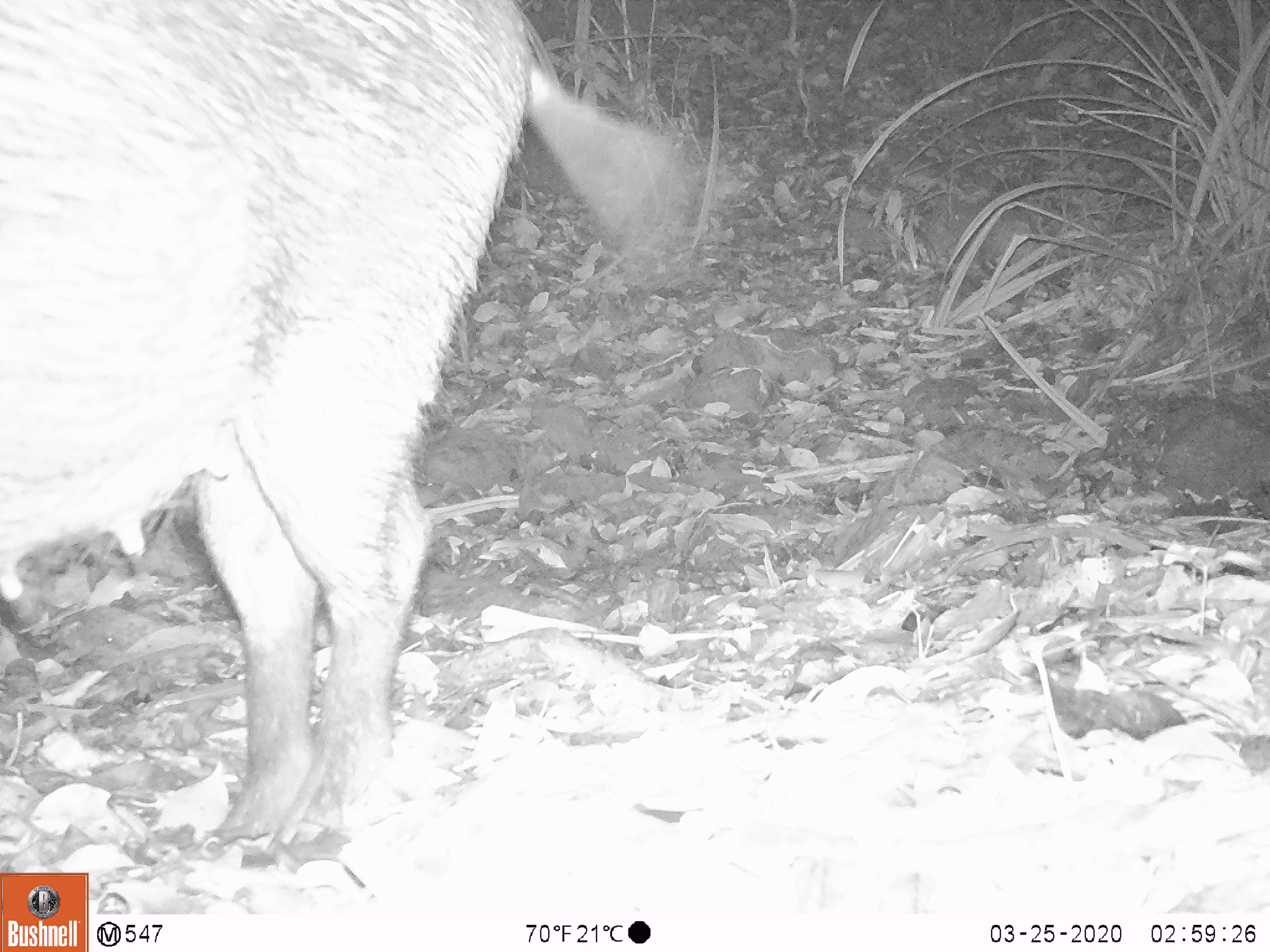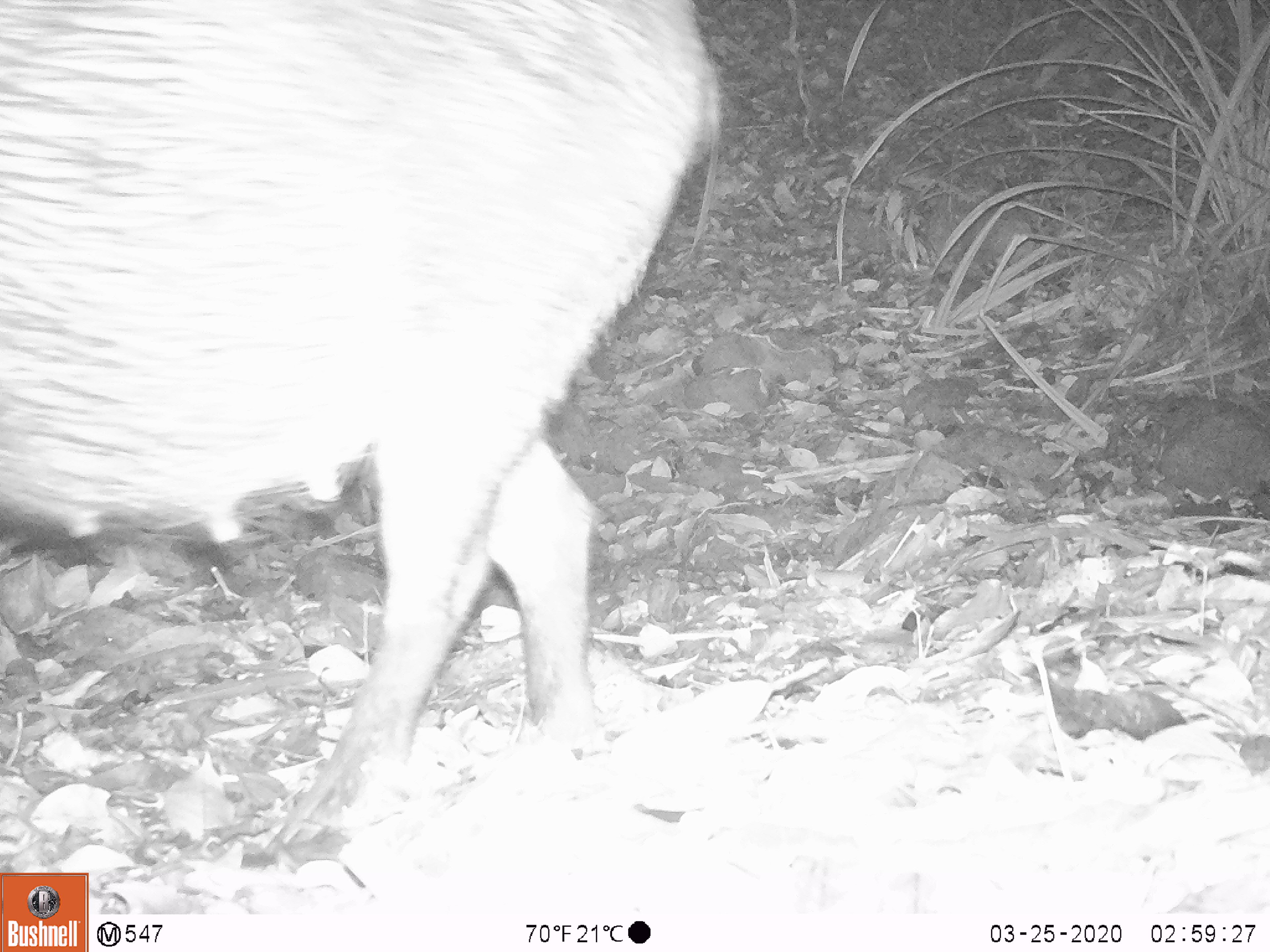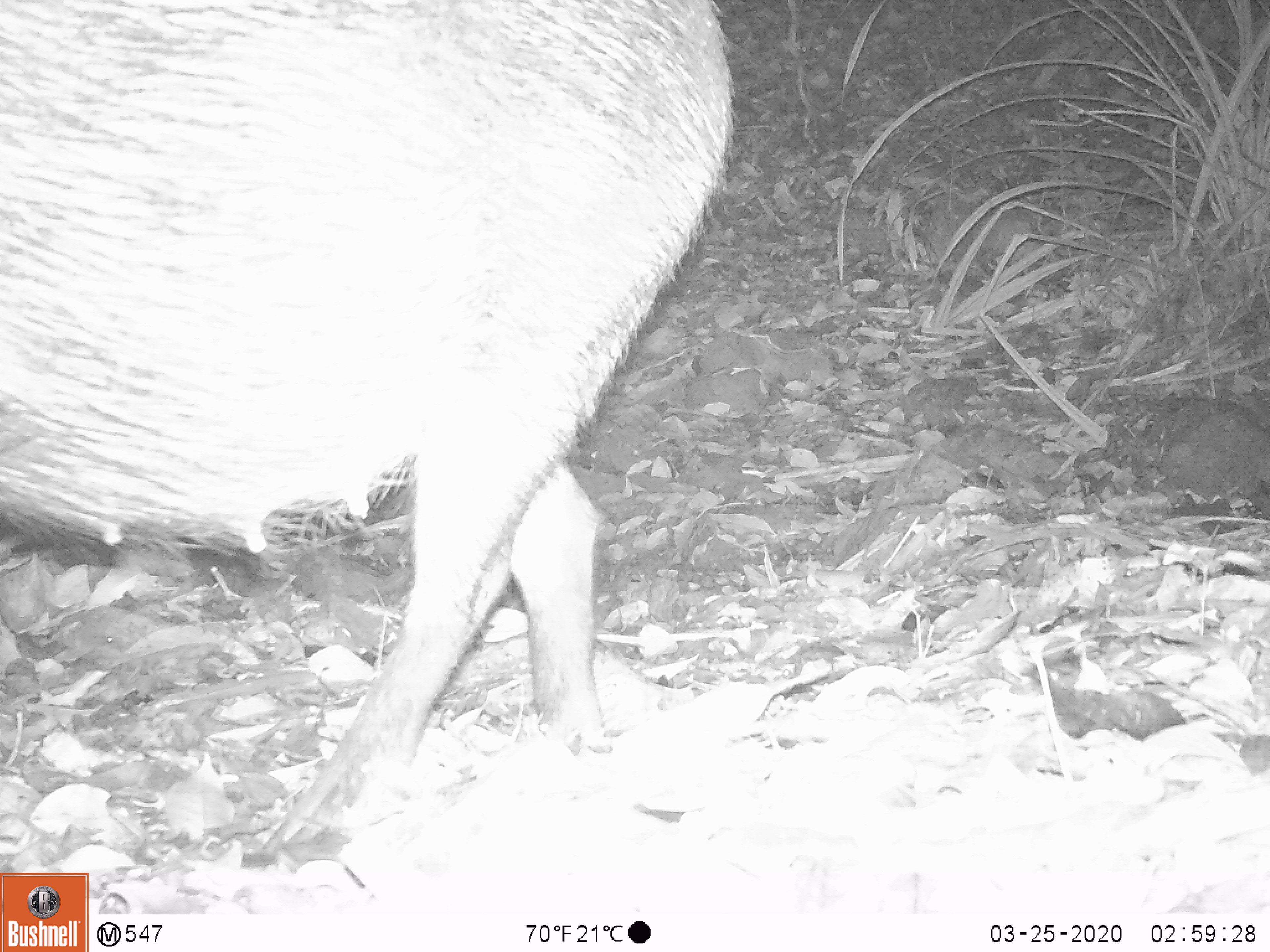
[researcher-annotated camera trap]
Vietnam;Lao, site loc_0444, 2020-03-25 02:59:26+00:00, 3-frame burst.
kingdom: Animalia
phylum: Chordata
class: Mammalia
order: Artiodactyla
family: Suidae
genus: Sus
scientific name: Sus scrofa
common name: eurasian wild pig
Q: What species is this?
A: Eurasian wild pig (Sus scrofa).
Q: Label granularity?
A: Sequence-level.